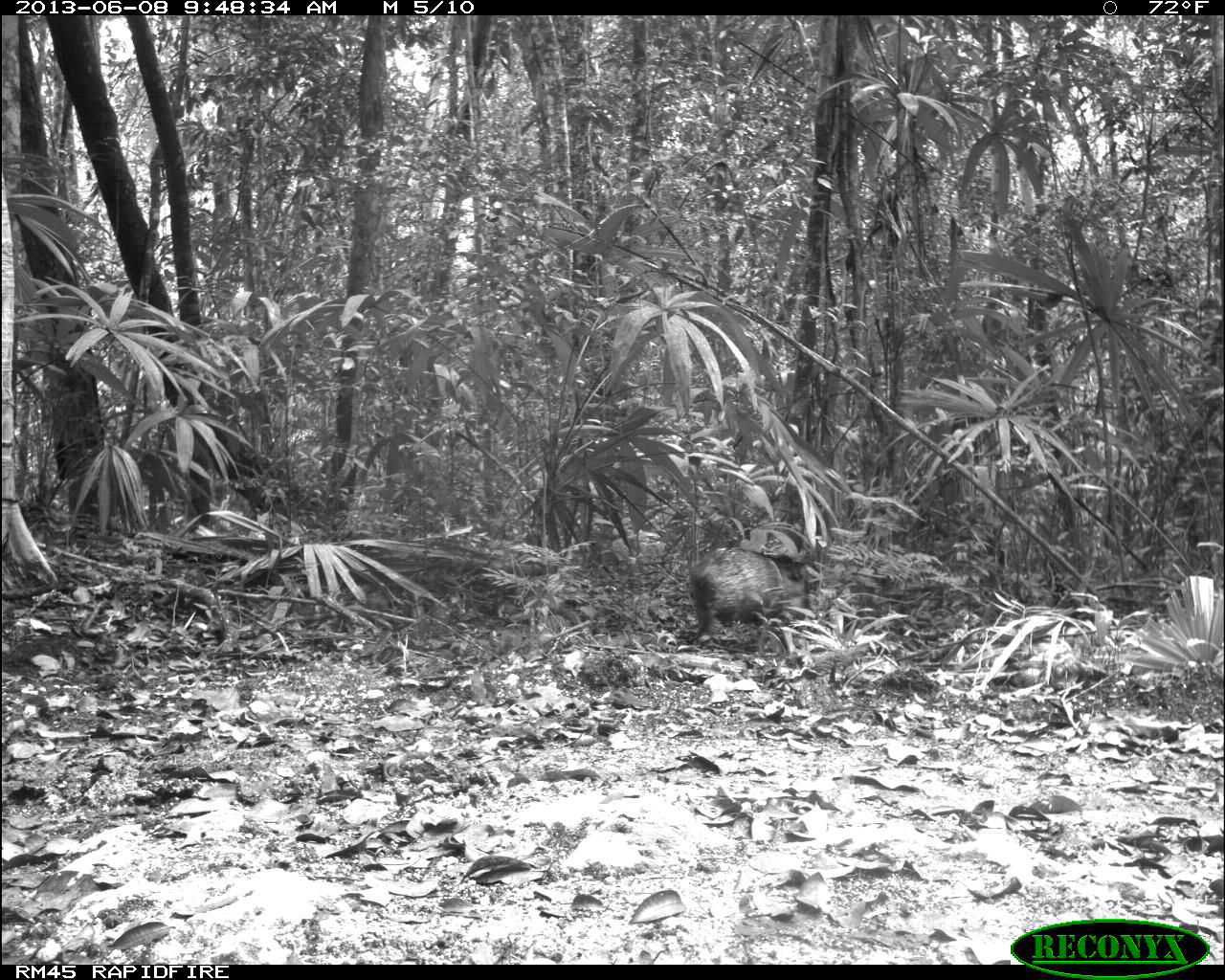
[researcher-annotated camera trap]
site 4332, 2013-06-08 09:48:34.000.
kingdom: Animalia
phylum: Chordata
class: Mammalia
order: Artiodactyla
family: Tayassuidae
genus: Pecari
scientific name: Pecari tajacu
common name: collared peccary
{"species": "Pecari tajacu (collared peccary)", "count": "1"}